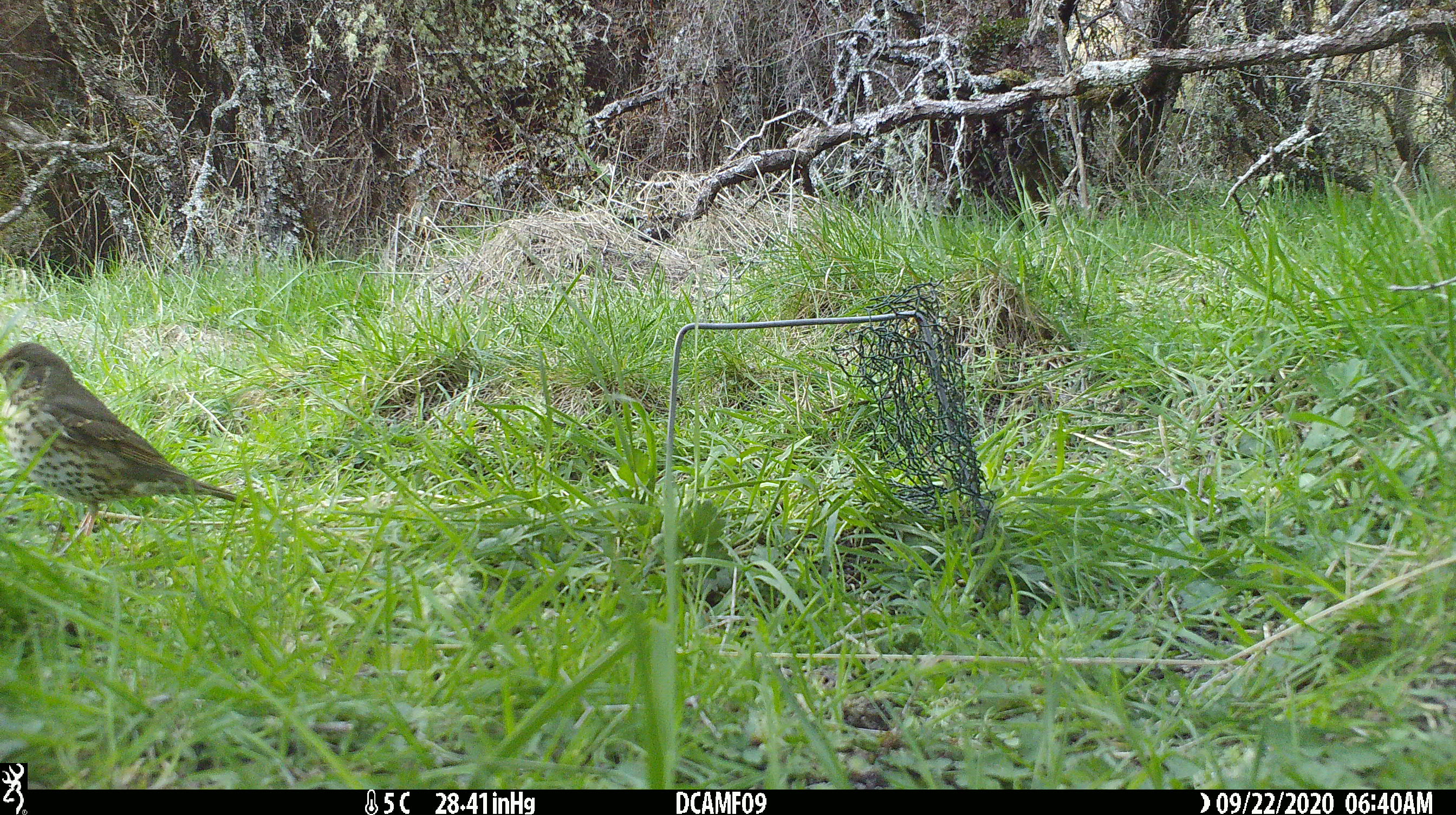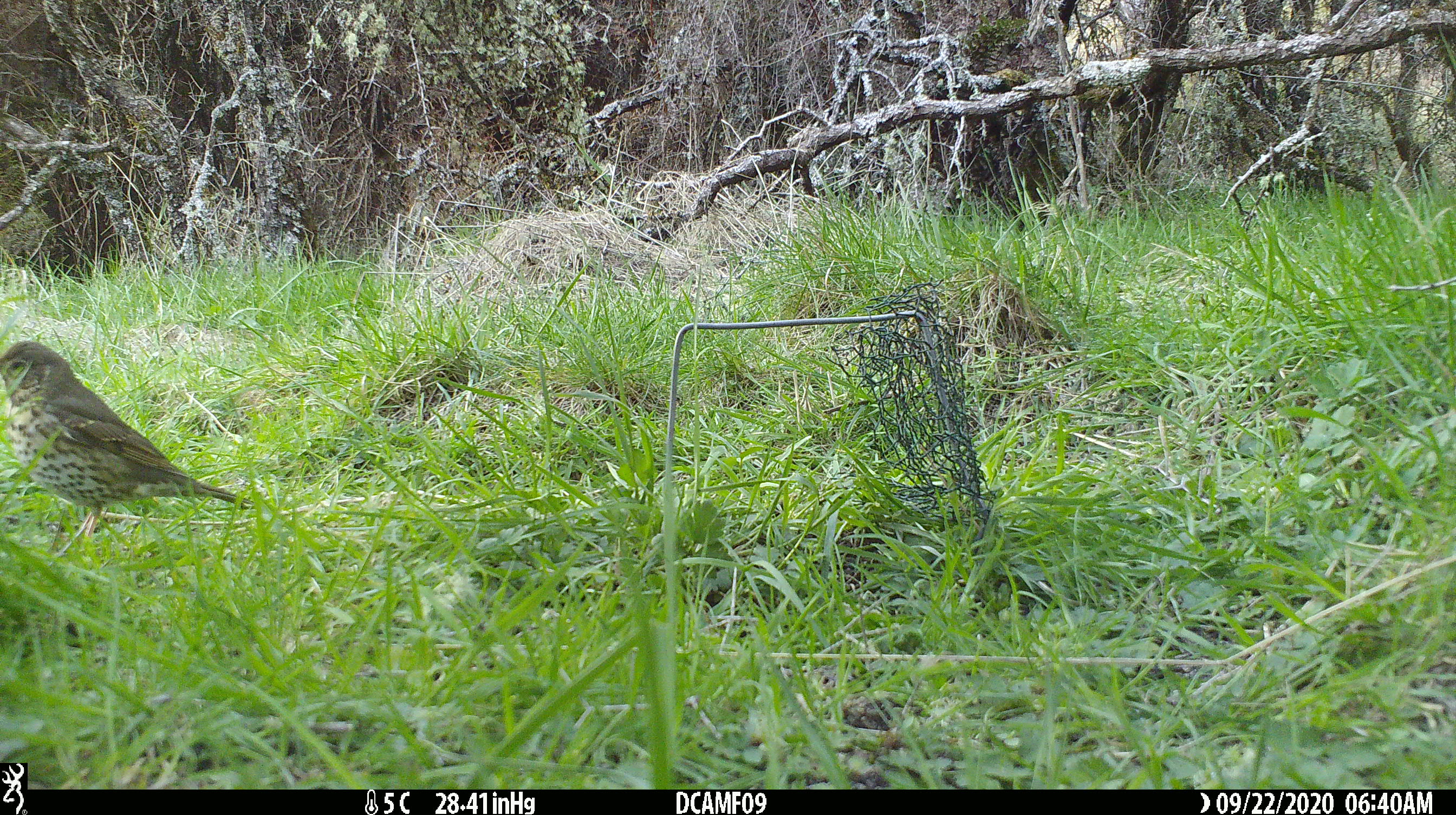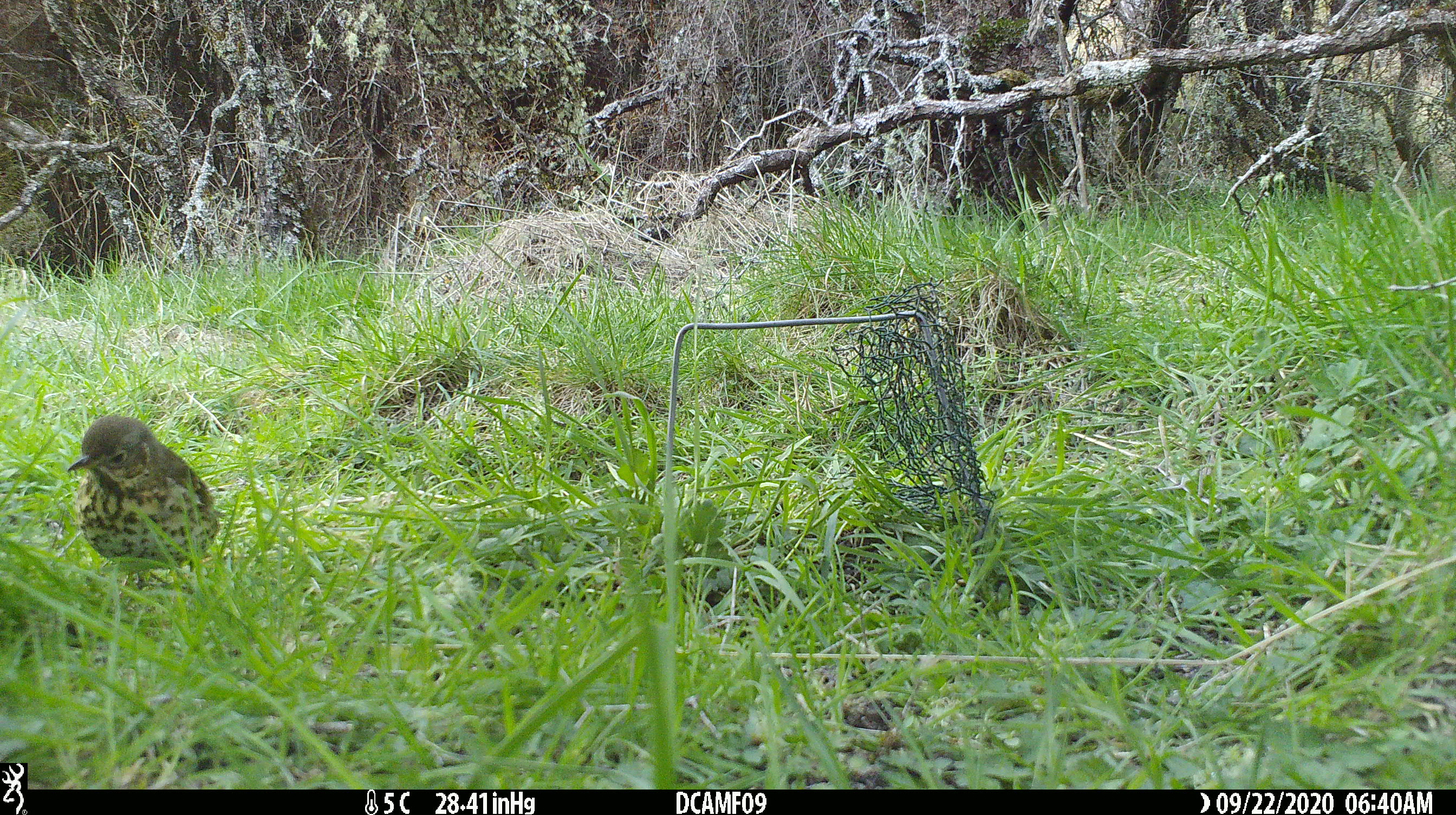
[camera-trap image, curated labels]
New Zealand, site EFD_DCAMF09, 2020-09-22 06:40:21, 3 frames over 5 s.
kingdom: Animalia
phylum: Chordata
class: Aves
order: Passeriformes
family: Turdidae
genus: Turdus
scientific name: Turdus philomelos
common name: song thrush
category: thrush